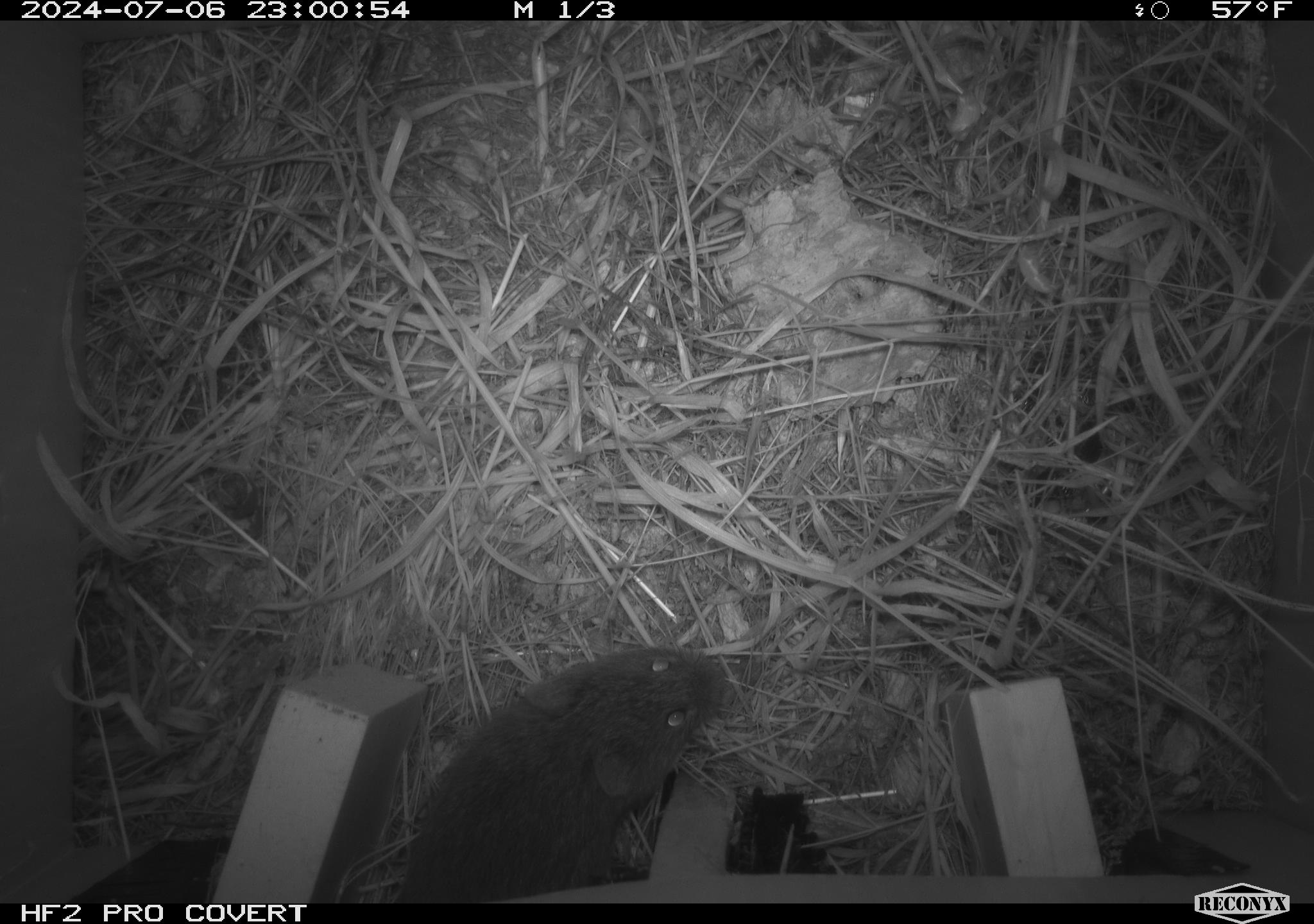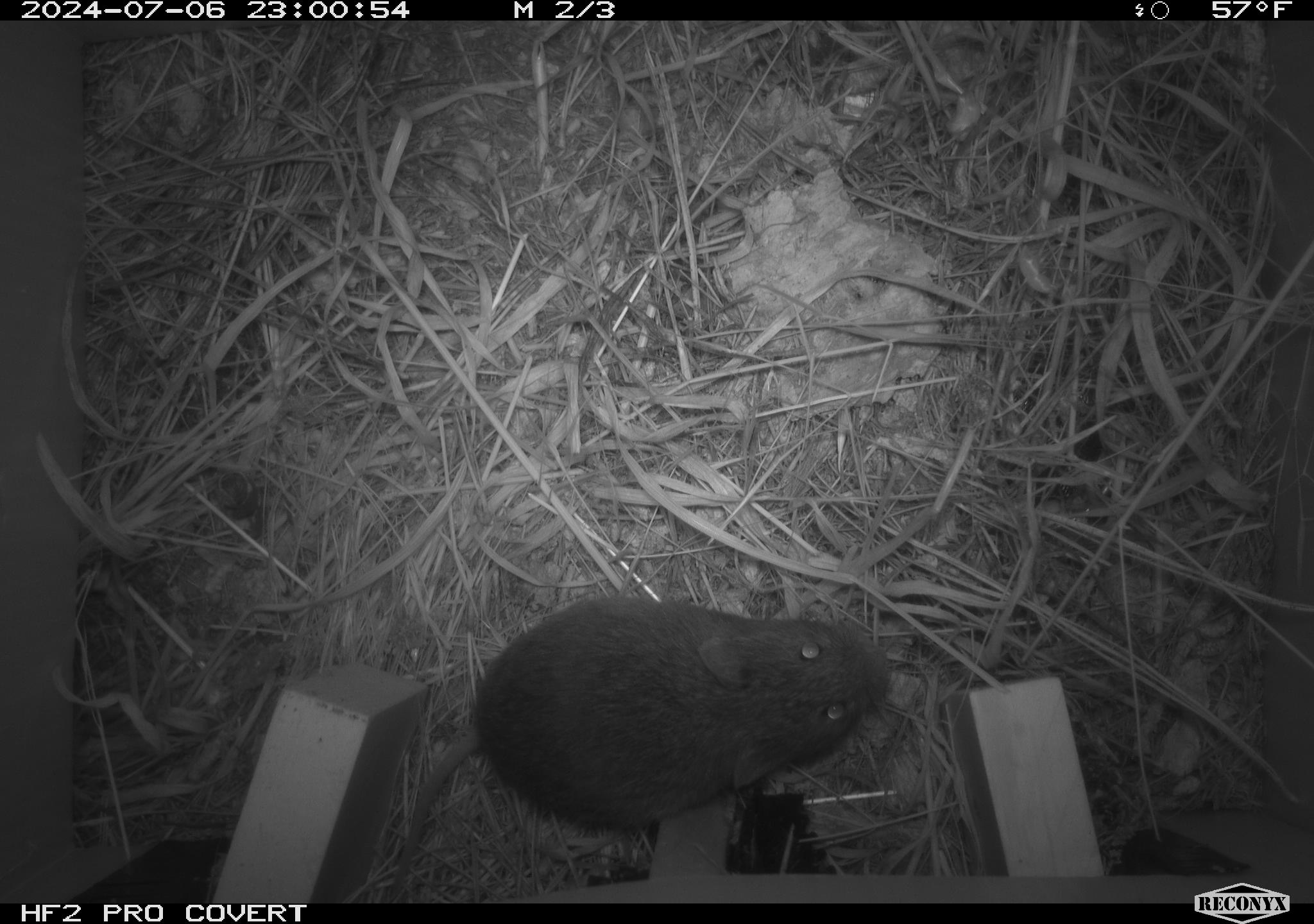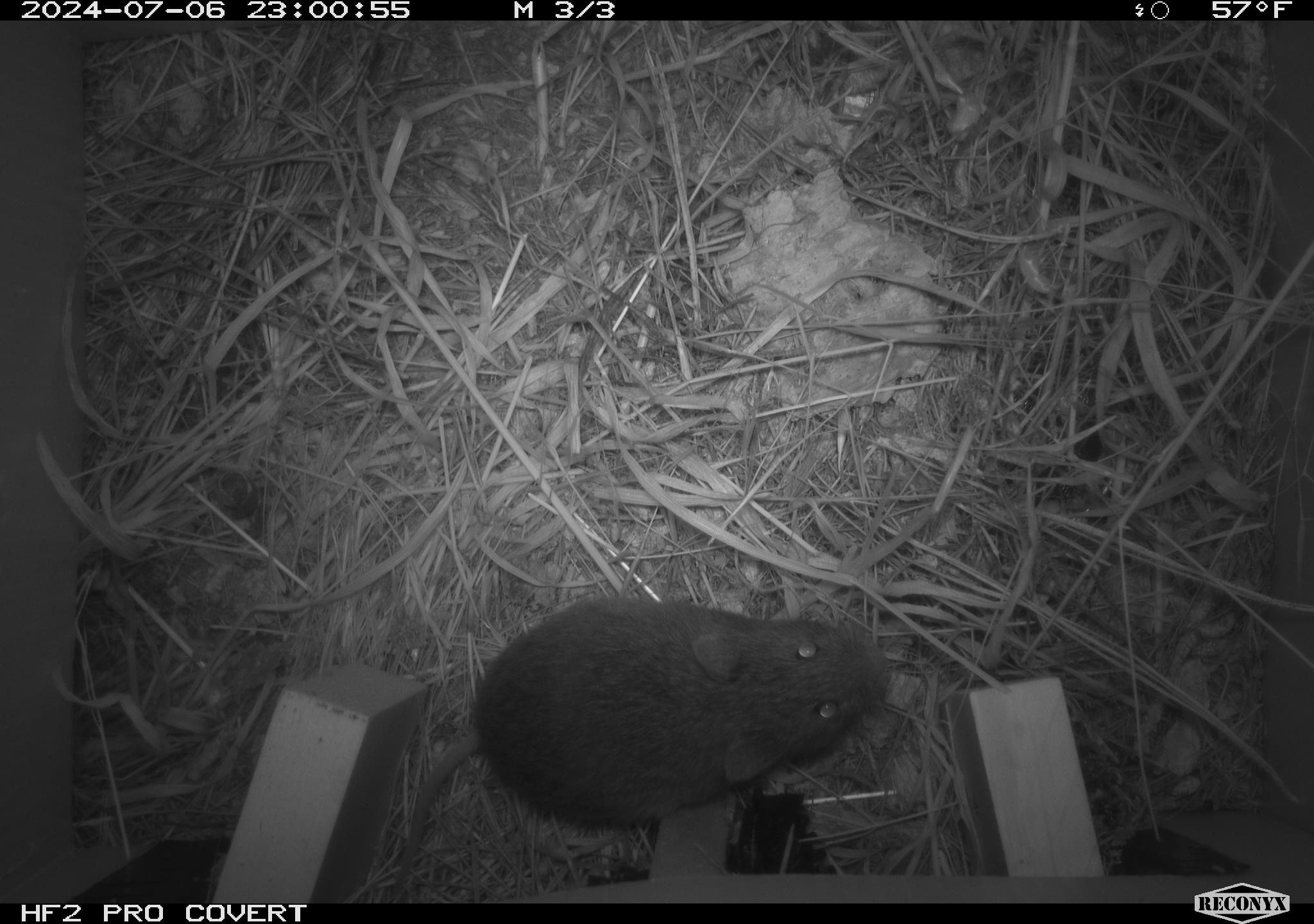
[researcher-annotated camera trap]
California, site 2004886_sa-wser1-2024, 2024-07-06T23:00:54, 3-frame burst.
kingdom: Animalia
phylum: Chordata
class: Mammalia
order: Rodentia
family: Cricetidae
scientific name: Arvicolinae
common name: voles, lemmings, and muskrats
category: arvicolinae subfamily